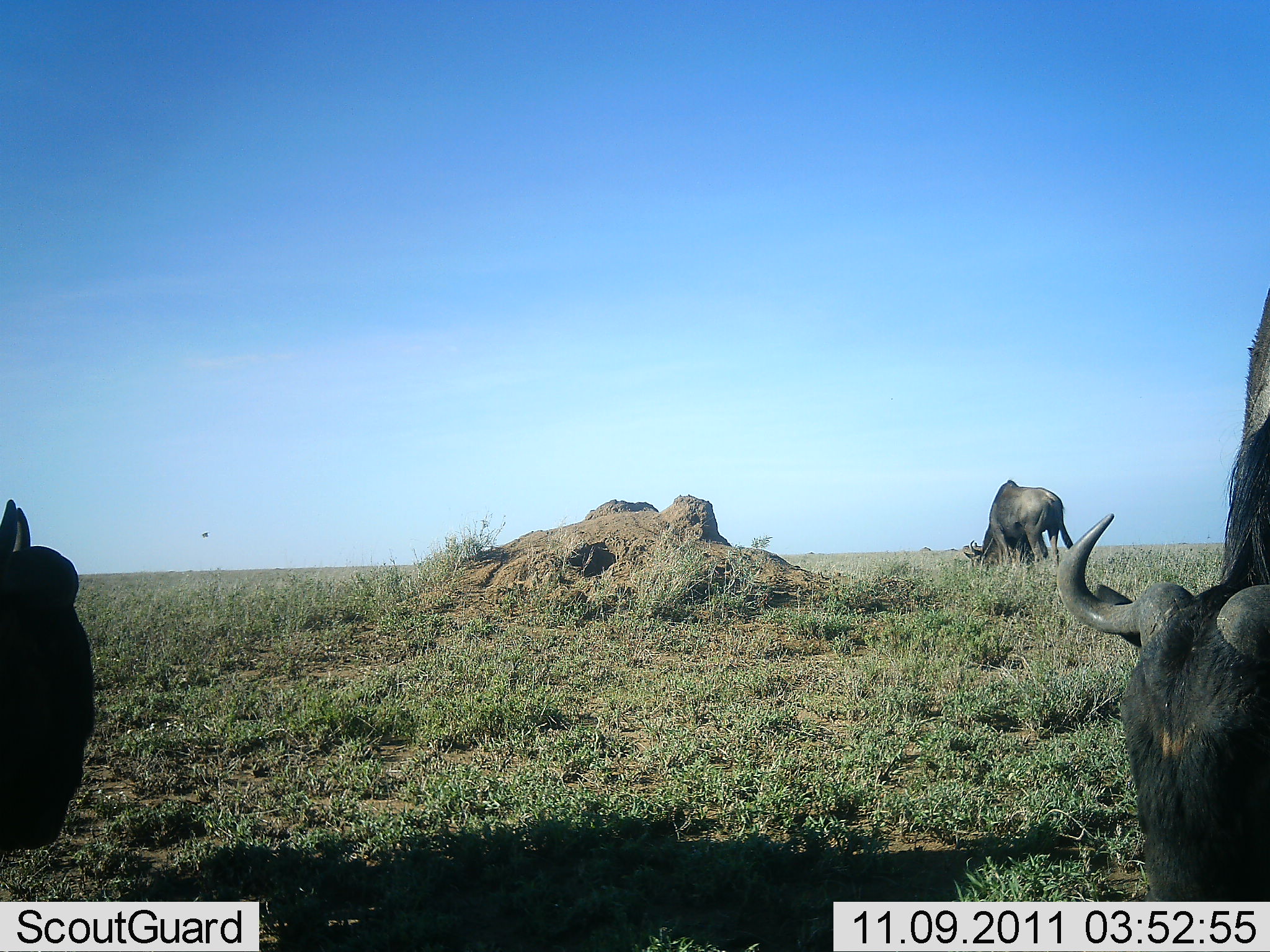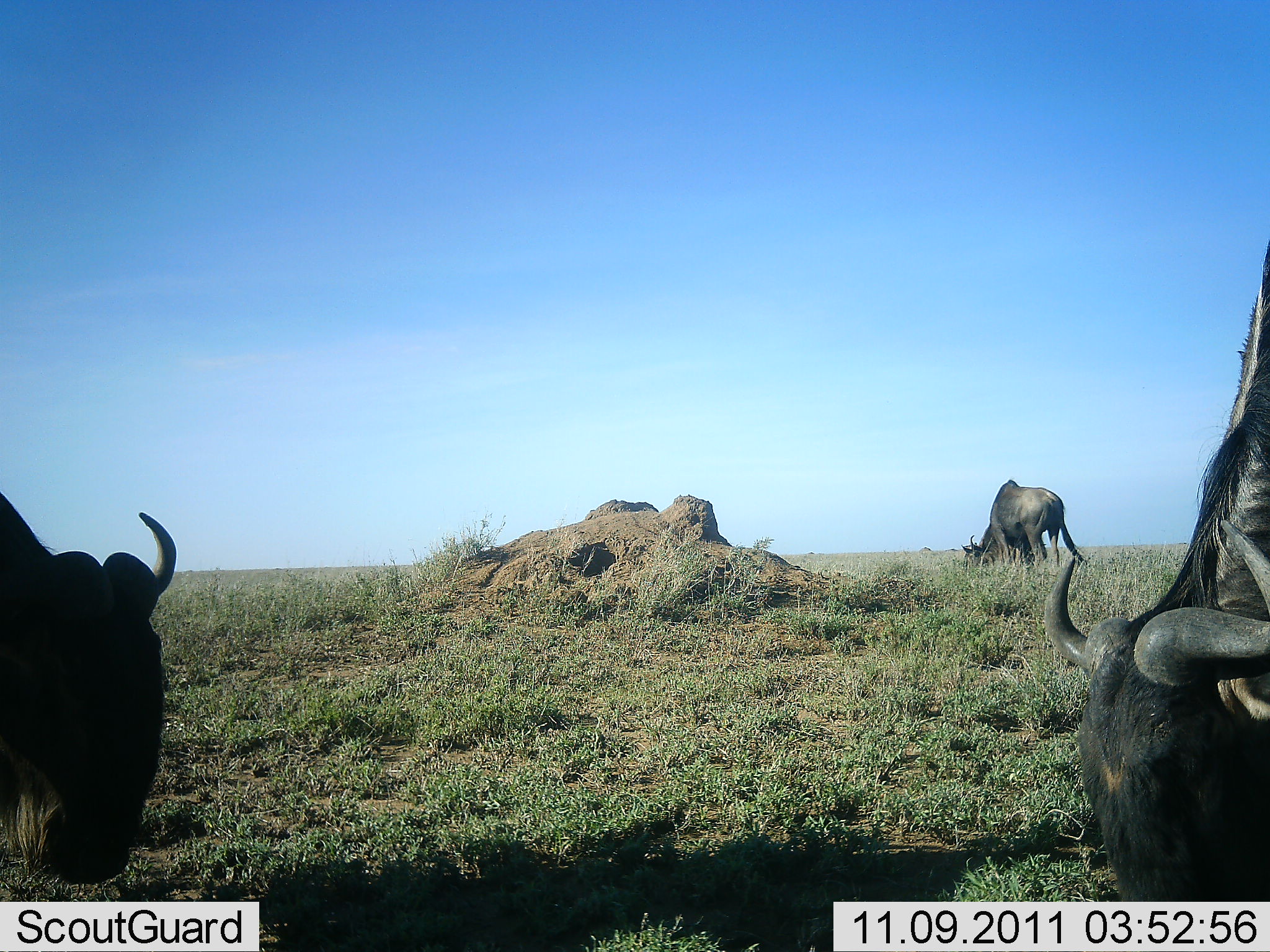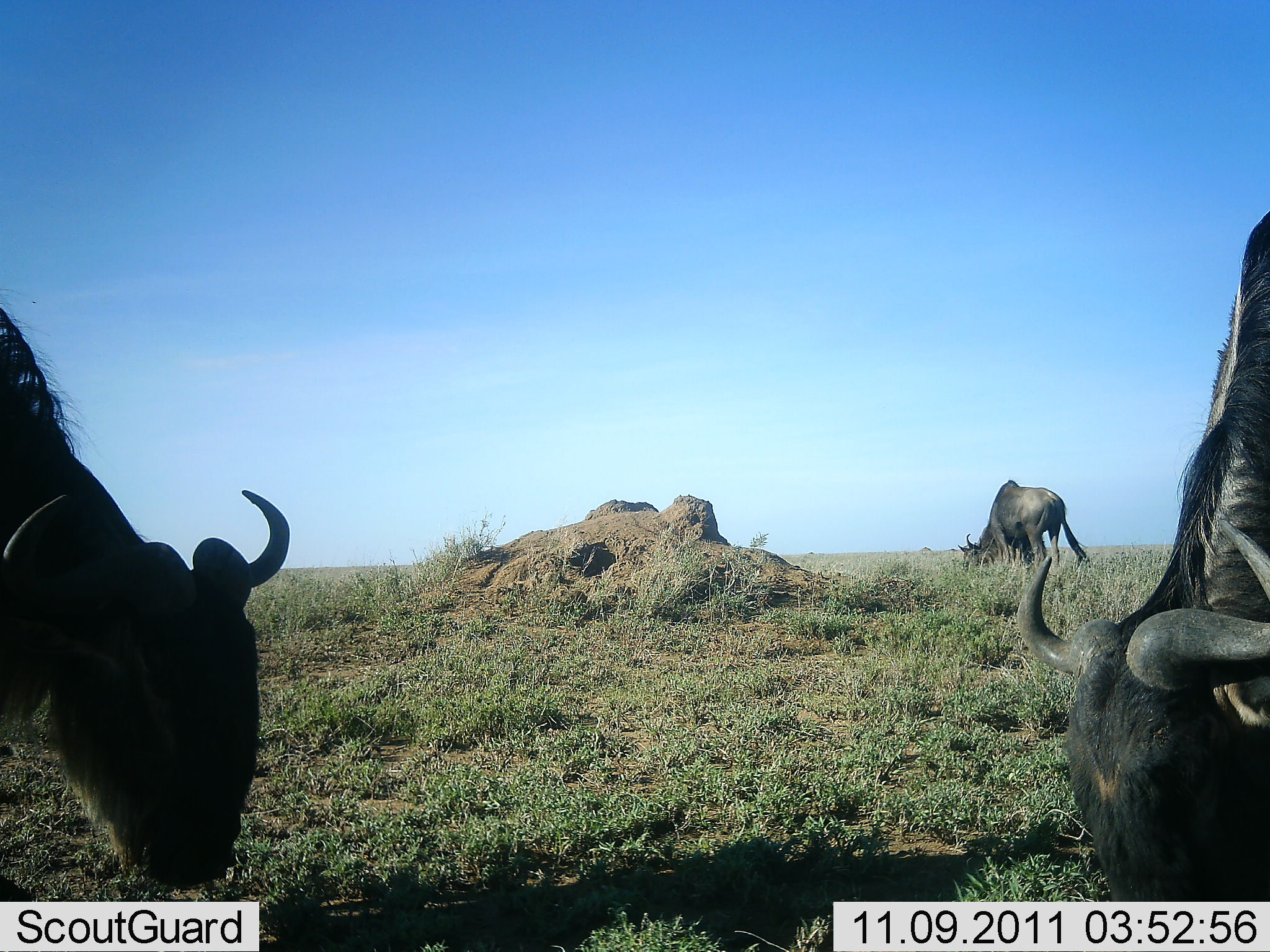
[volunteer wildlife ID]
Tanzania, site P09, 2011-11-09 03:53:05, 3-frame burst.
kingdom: Animalia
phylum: Chordata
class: Mammalia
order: Artiodactyla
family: Bovidae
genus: Connochaetes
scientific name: Connochaetes taurinus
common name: blue wildebeest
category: wildebeest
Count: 3.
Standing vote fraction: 29%.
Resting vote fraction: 0%.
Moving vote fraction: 7%.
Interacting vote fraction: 0%.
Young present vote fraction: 0%.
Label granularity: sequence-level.